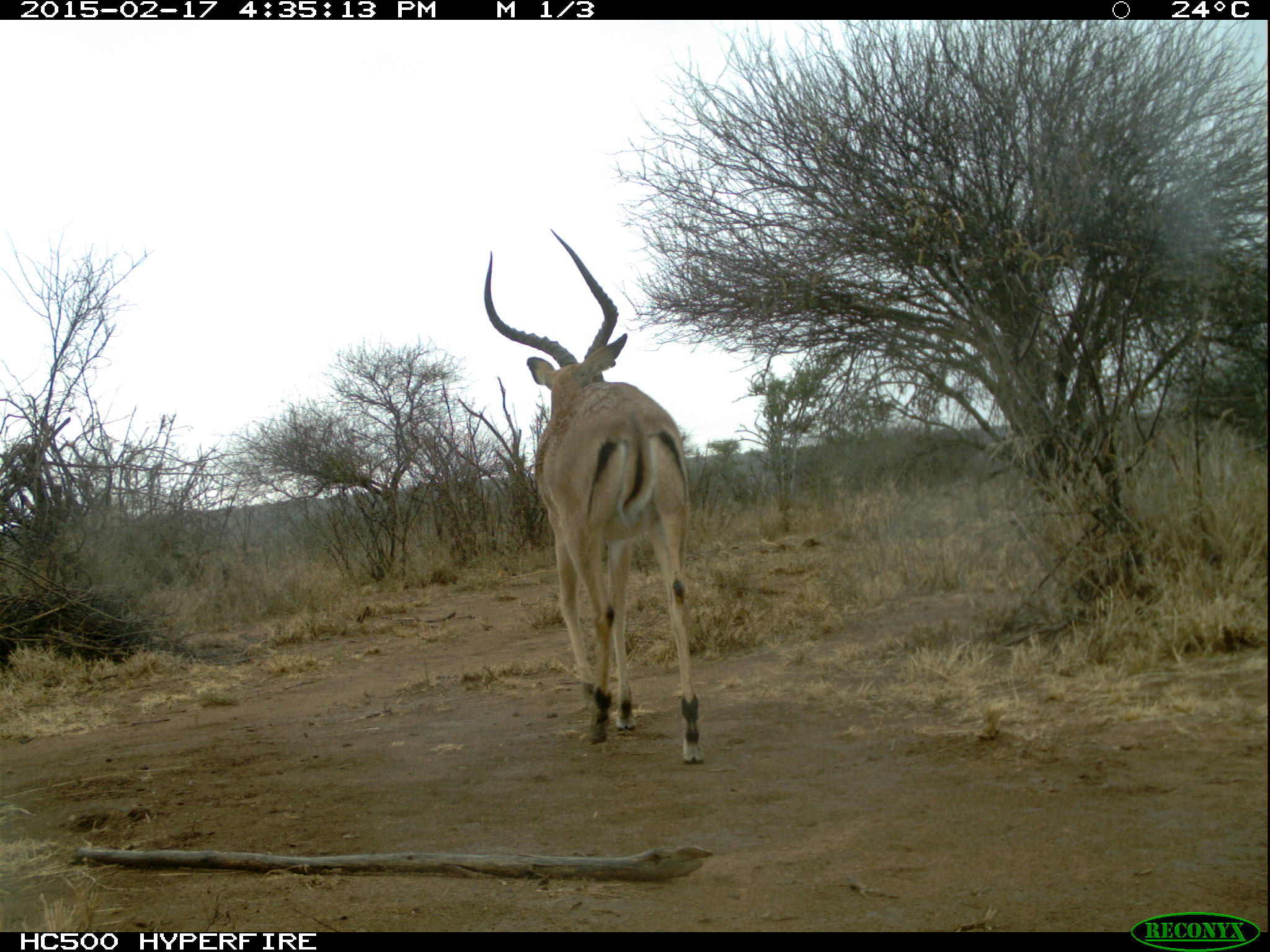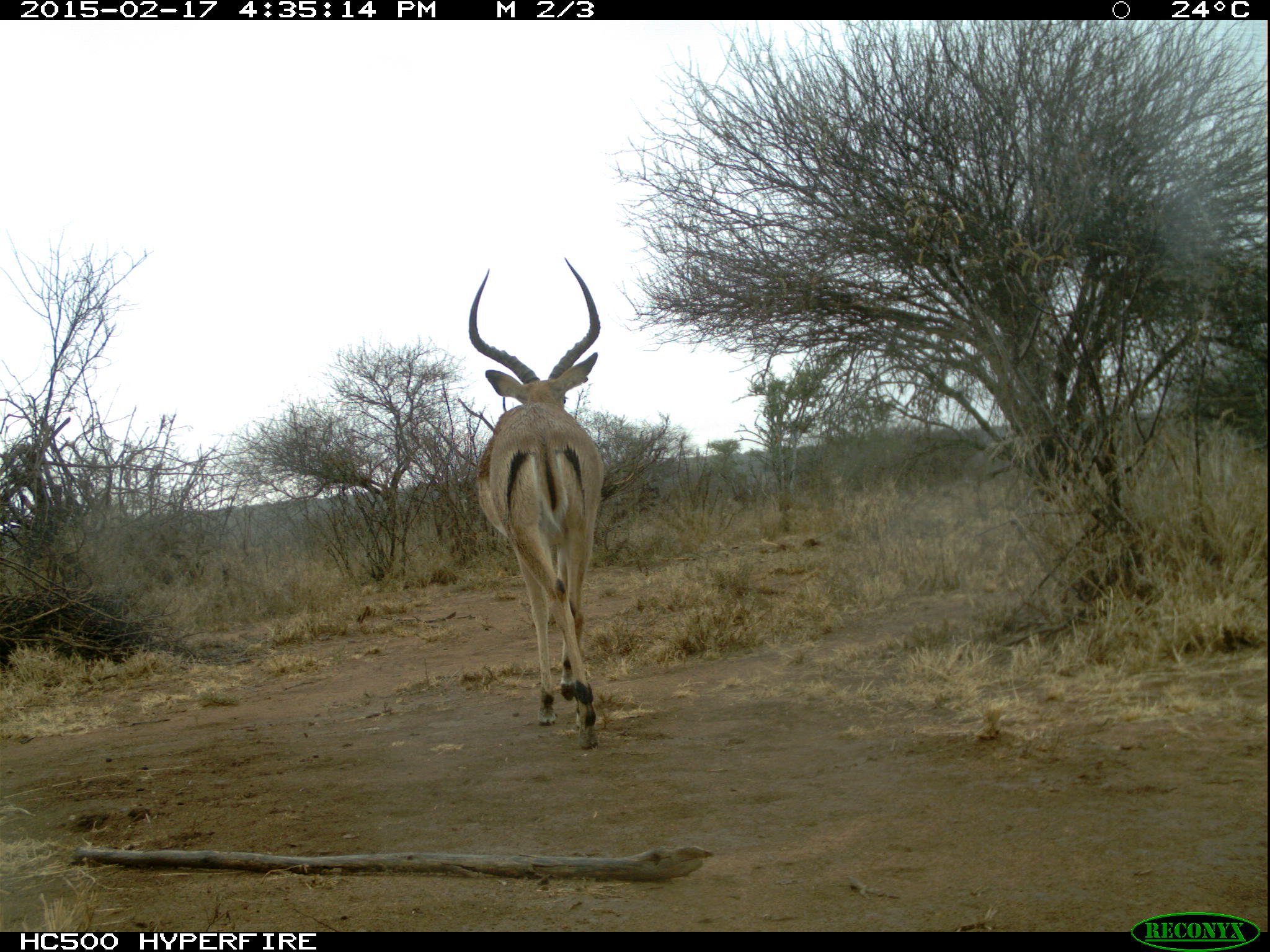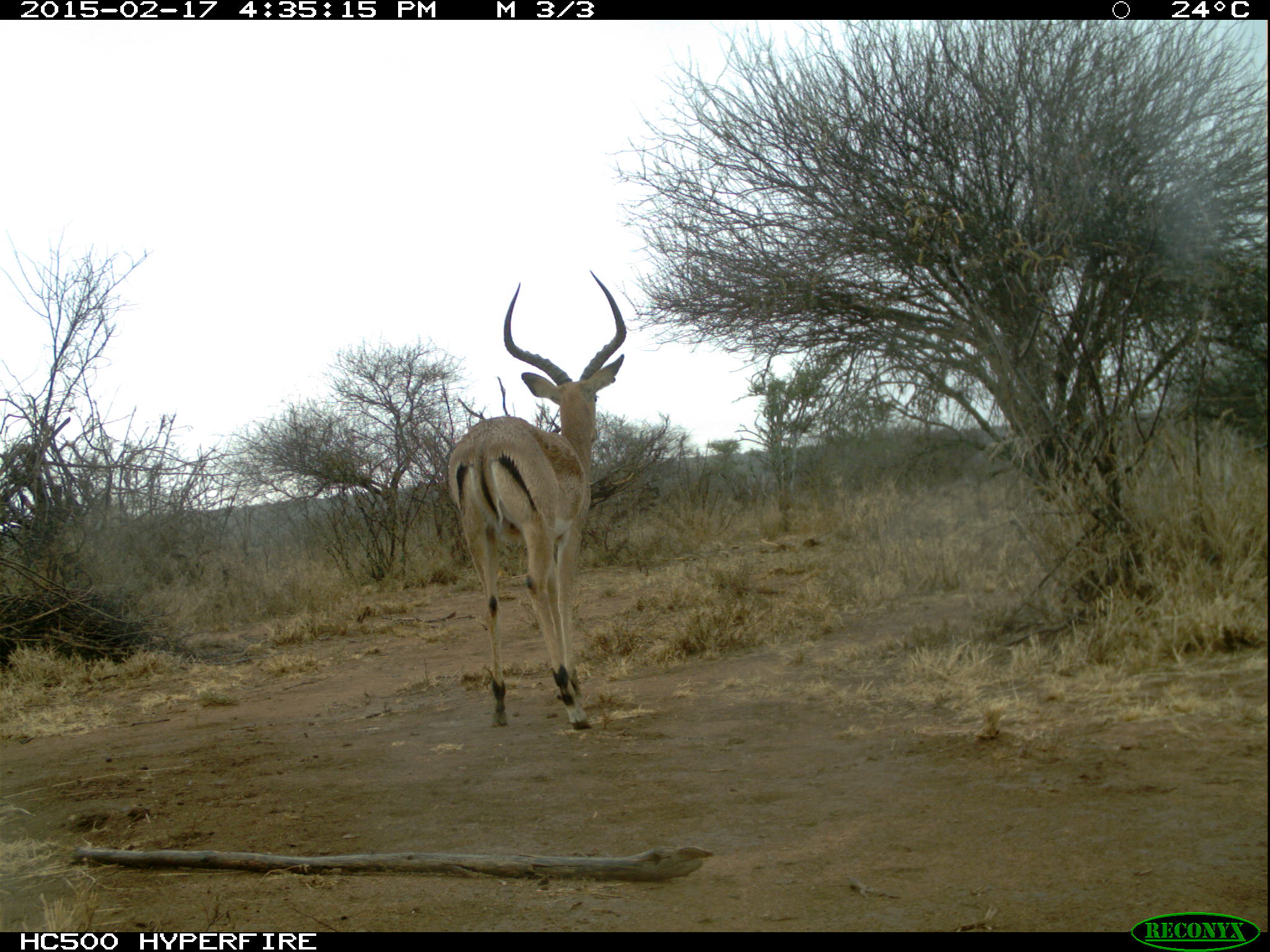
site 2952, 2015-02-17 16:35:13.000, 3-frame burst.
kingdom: Animalia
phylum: Chordata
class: Mammalia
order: Artiodactyla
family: Bovidae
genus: Aepyceros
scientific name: Aepyceros melampus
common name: impala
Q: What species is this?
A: Aepyceros melampus (impala).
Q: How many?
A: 1.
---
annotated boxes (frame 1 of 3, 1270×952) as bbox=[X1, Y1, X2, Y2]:
aepyceros melampus: bbox=[480, 228, 705, 766]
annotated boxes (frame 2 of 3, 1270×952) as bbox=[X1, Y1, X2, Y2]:
aepyceros melampus: bbox=[466, 253, 604, 749]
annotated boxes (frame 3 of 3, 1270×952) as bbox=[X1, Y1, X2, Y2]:
aepyceros melampus: bbox=[446, 269, 627, 730]